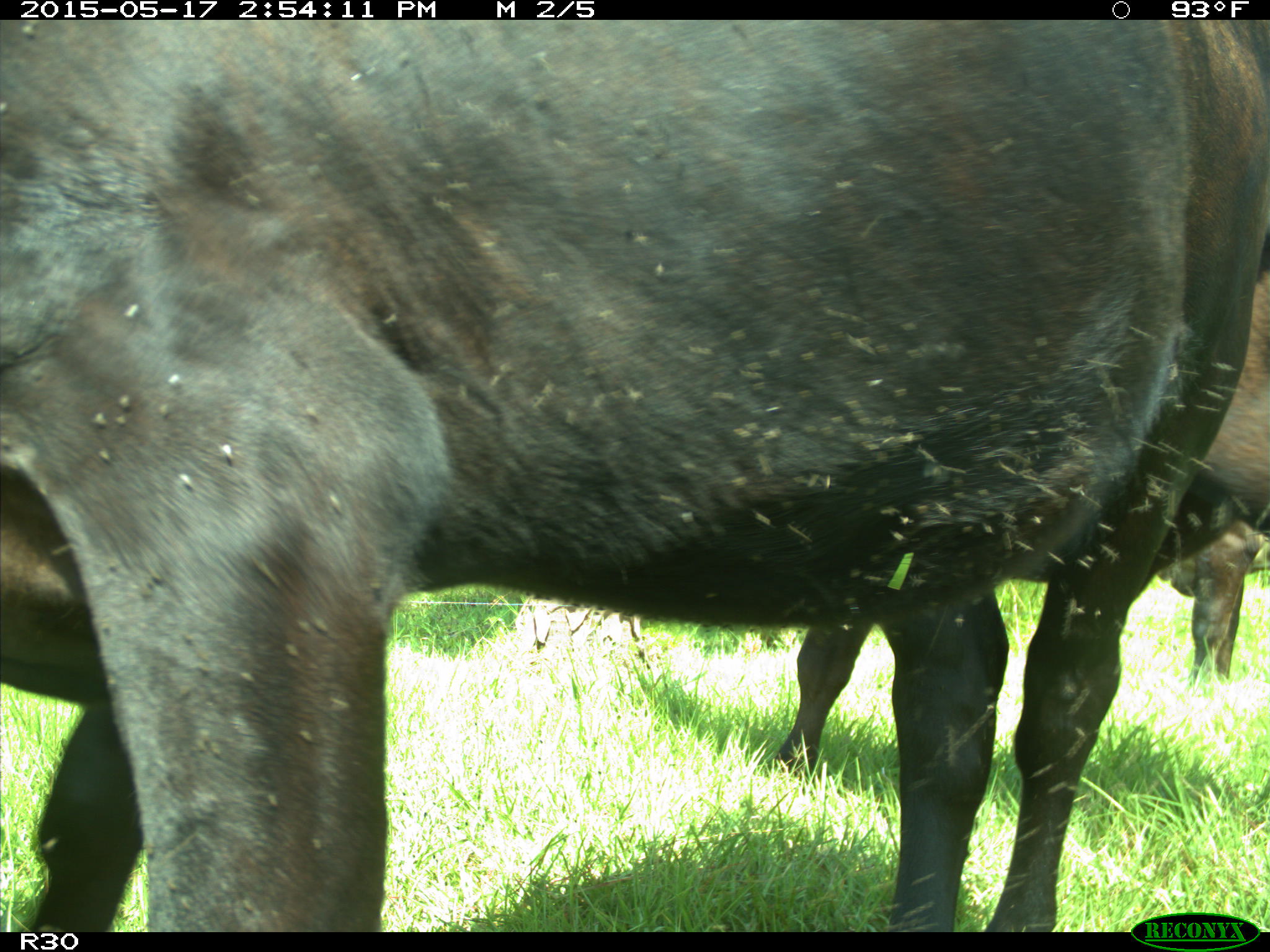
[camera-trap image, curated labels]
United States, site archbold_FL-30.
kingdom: Animalia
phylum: Chordata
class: Mammalia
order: Artiodactyla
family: Bovidae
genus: Bos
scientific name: Bos taurus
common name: domestic cow